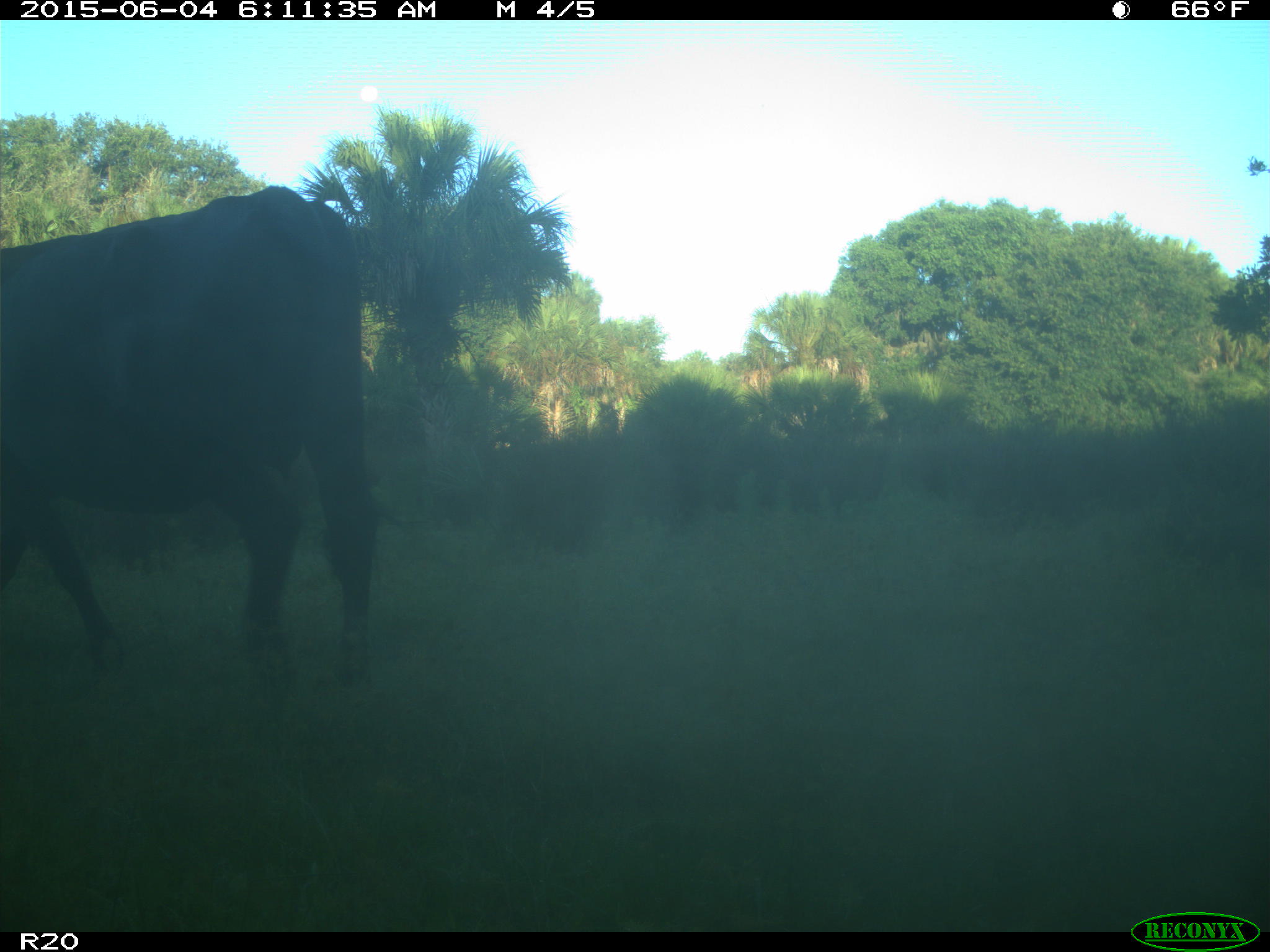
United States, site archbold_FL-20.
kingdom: Animalia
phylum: Chordata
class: Mammalia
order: Artiodactyla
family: Bovidae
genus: Bos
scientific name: Bos taurus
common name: domestic cow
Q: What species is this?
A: Bos taurus (domestic cow).